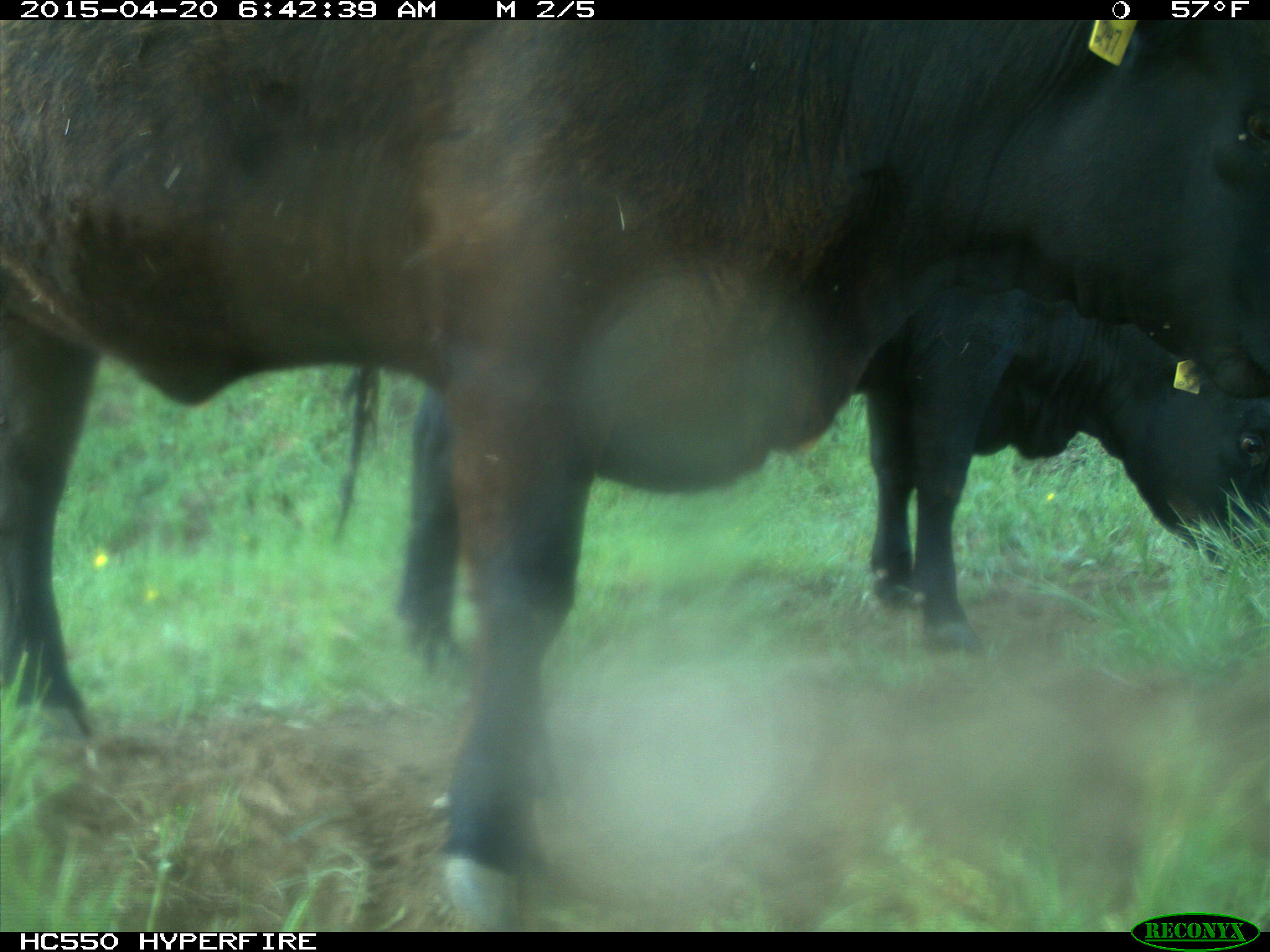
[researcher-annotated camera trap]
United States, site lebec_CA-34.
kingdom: Animalia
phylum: Chordata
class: Mammalia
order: Artiodactyla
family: Bovidae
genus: Bos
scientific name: Bos taurus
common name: domestic cow